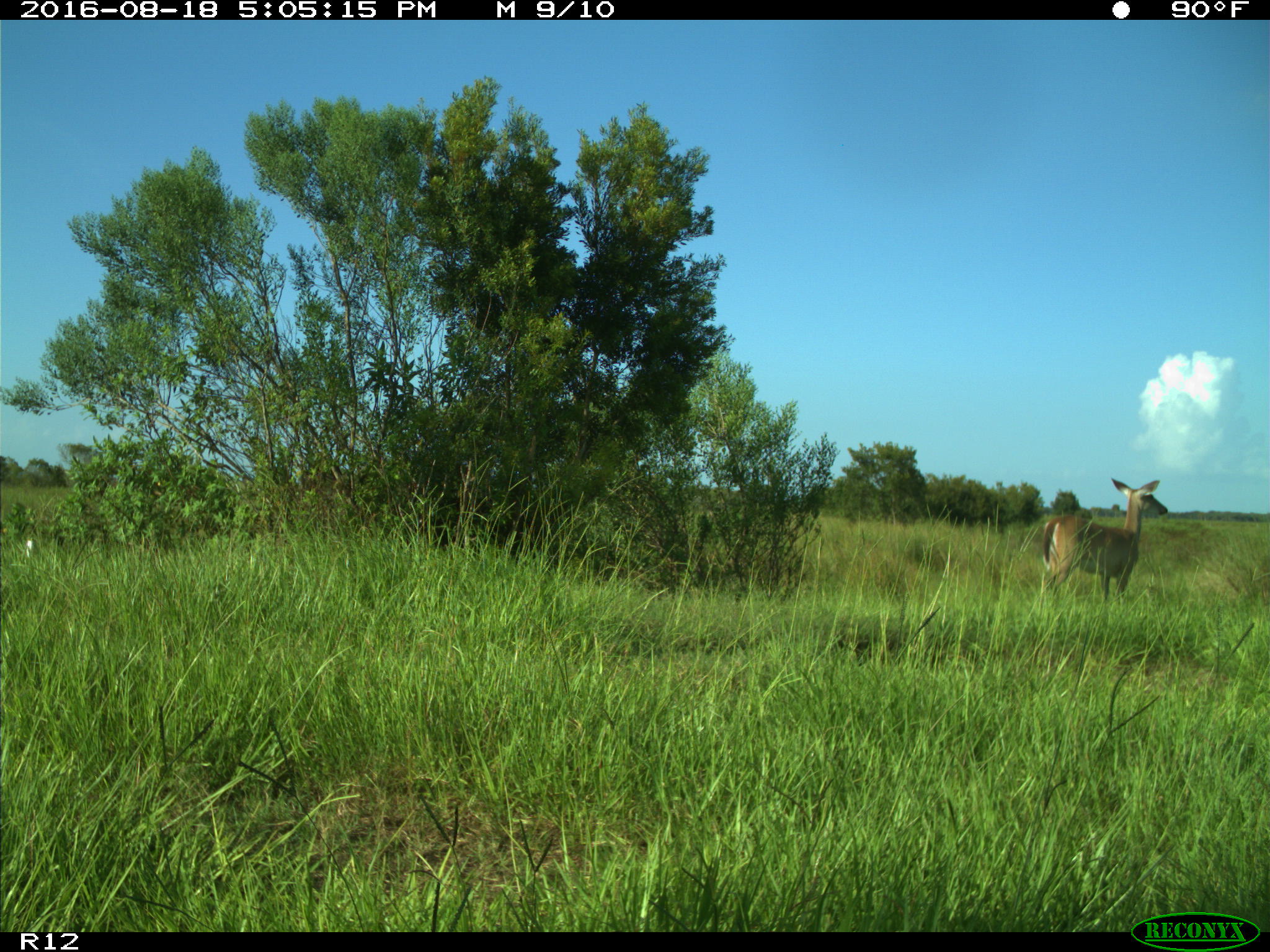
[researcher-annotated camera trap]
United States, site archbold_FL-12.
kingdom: Animalia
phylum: Chordata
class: Mammalia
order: Artiodactyla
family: Cervidae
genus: Odocoileus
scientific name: Odocoileus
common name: deer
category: unidentified deer